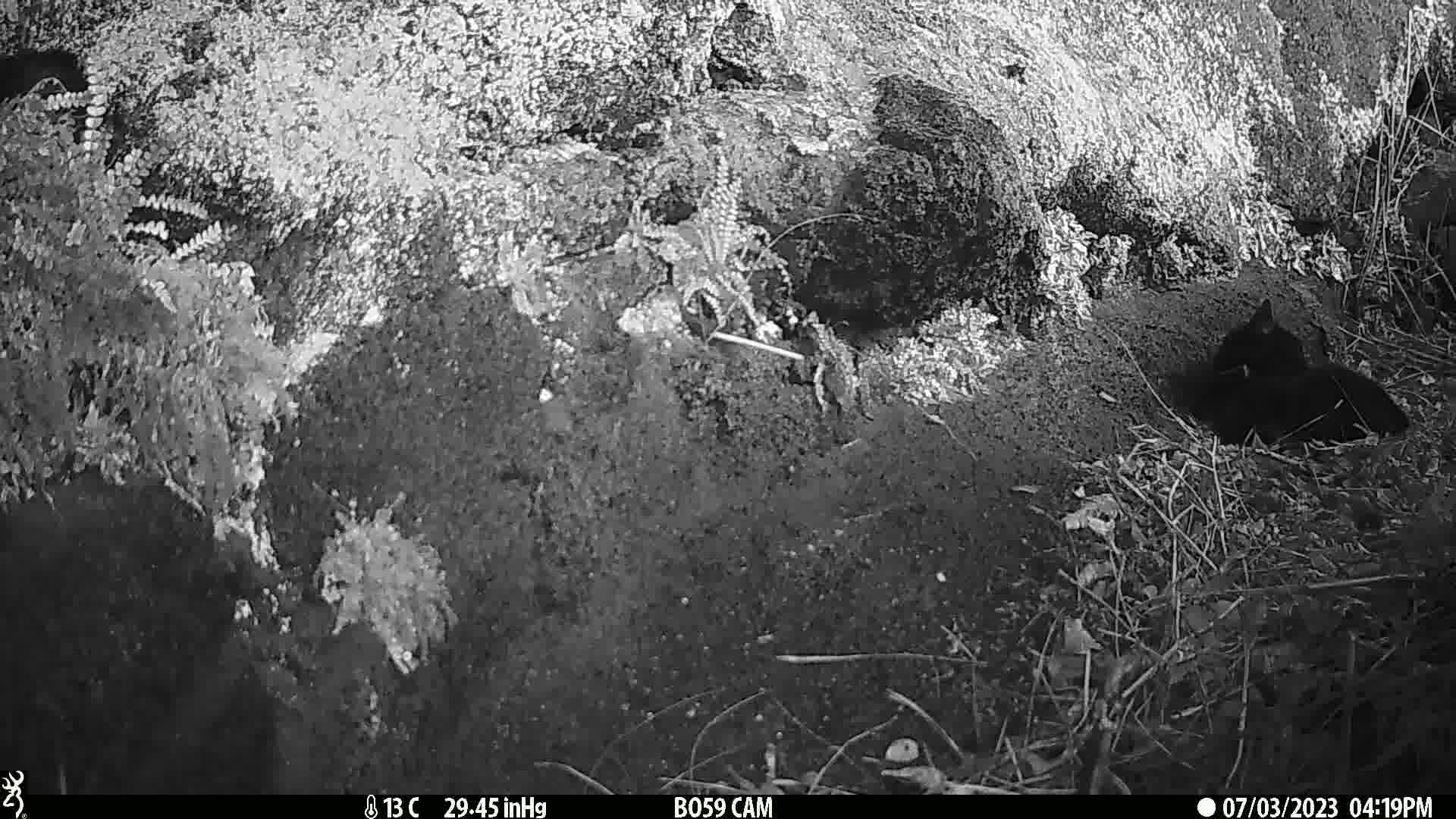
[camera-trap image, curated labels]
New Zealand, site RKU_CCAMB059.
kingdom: Animalia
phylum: Chordata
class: Mammalia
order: Carnivora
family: Felidae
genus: Felis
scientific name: Felis catus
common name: domestic cat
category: cat